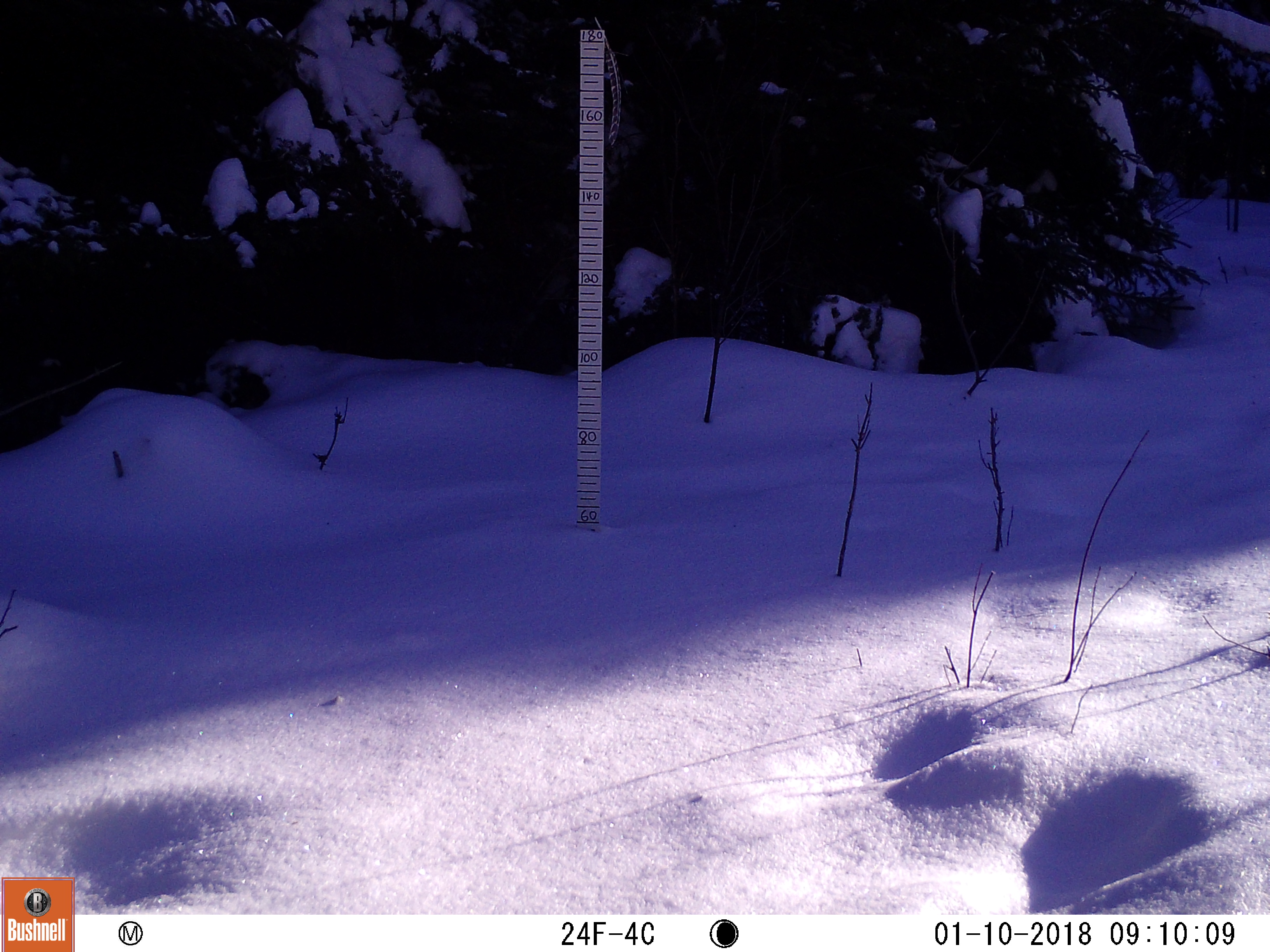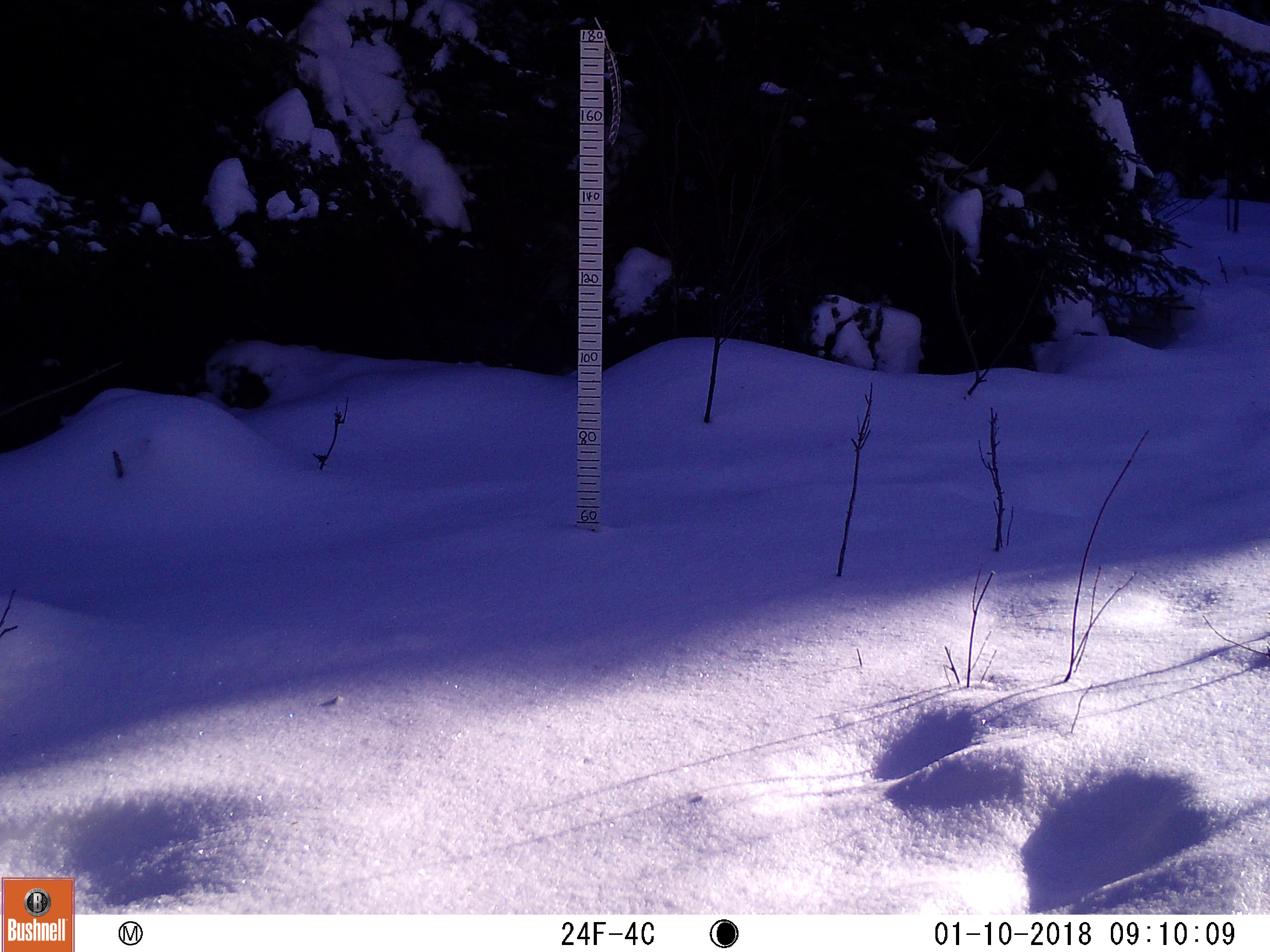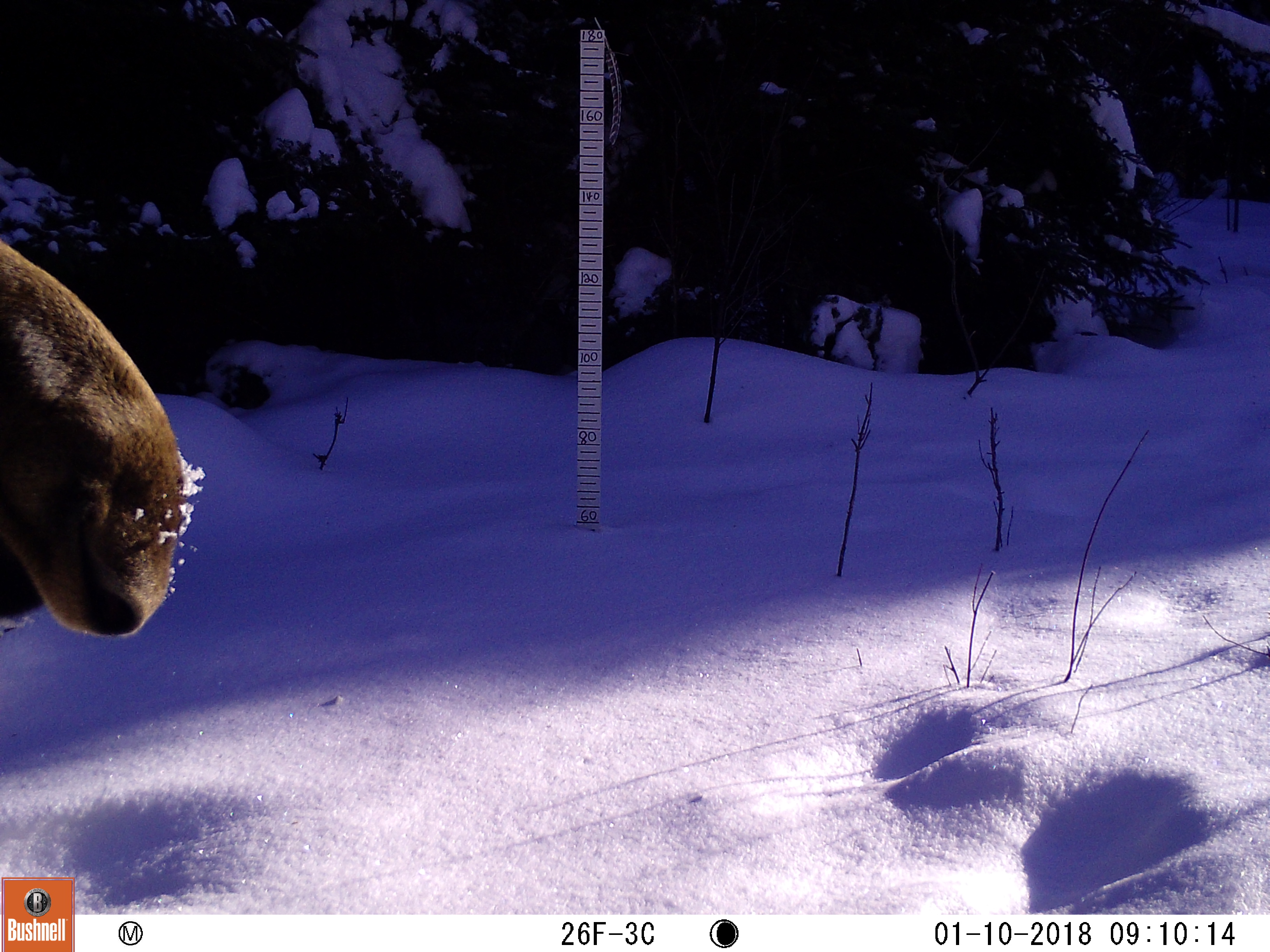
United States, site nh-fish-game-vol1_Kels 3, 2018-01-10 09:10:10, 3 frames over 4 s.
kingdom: Animalia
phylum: Chordata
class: Mammalia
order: Artiodactyla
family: Cervidae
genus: Alces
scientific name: Alces alces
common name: moose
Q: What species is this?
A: Moose (Alces alces).